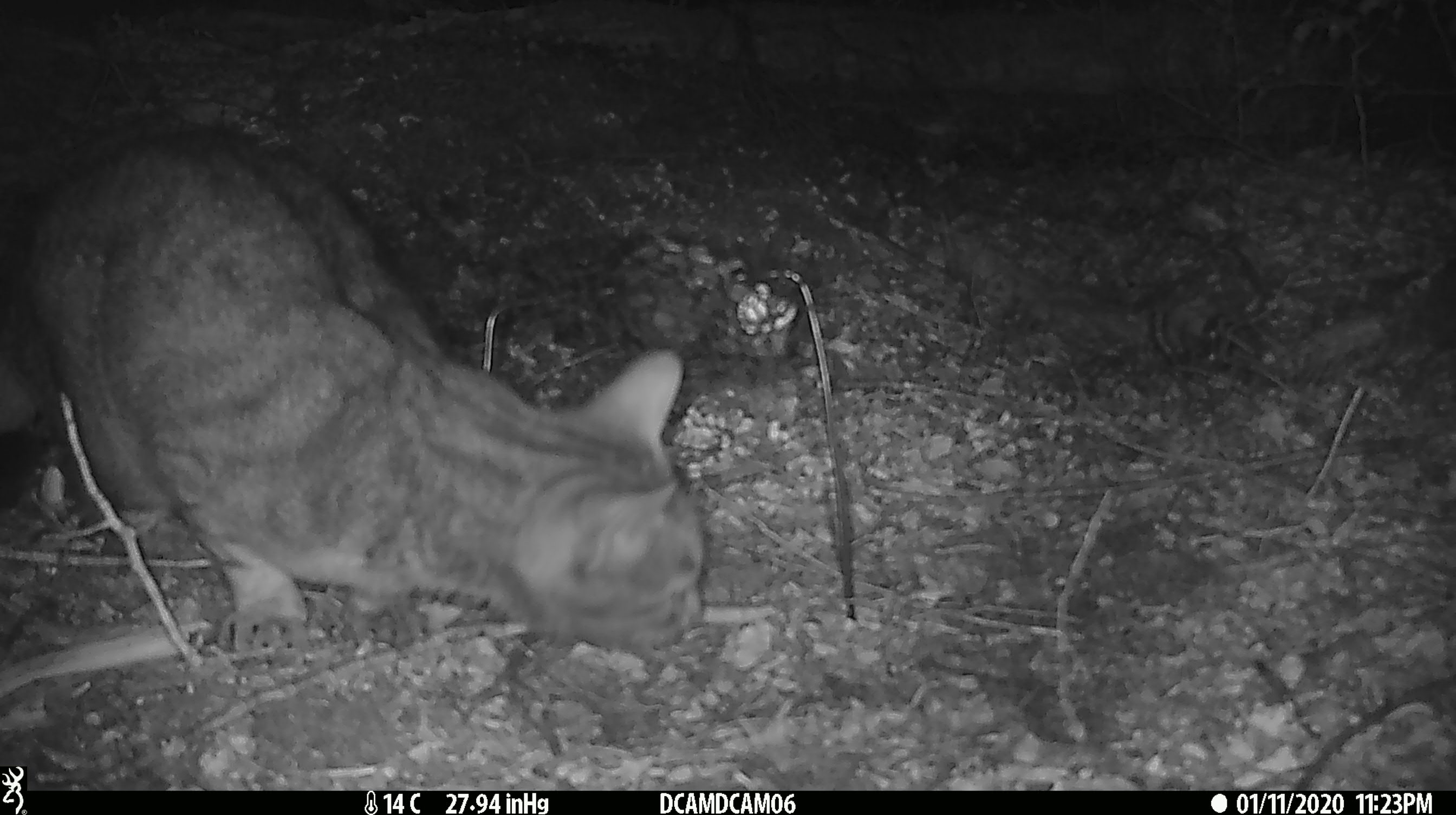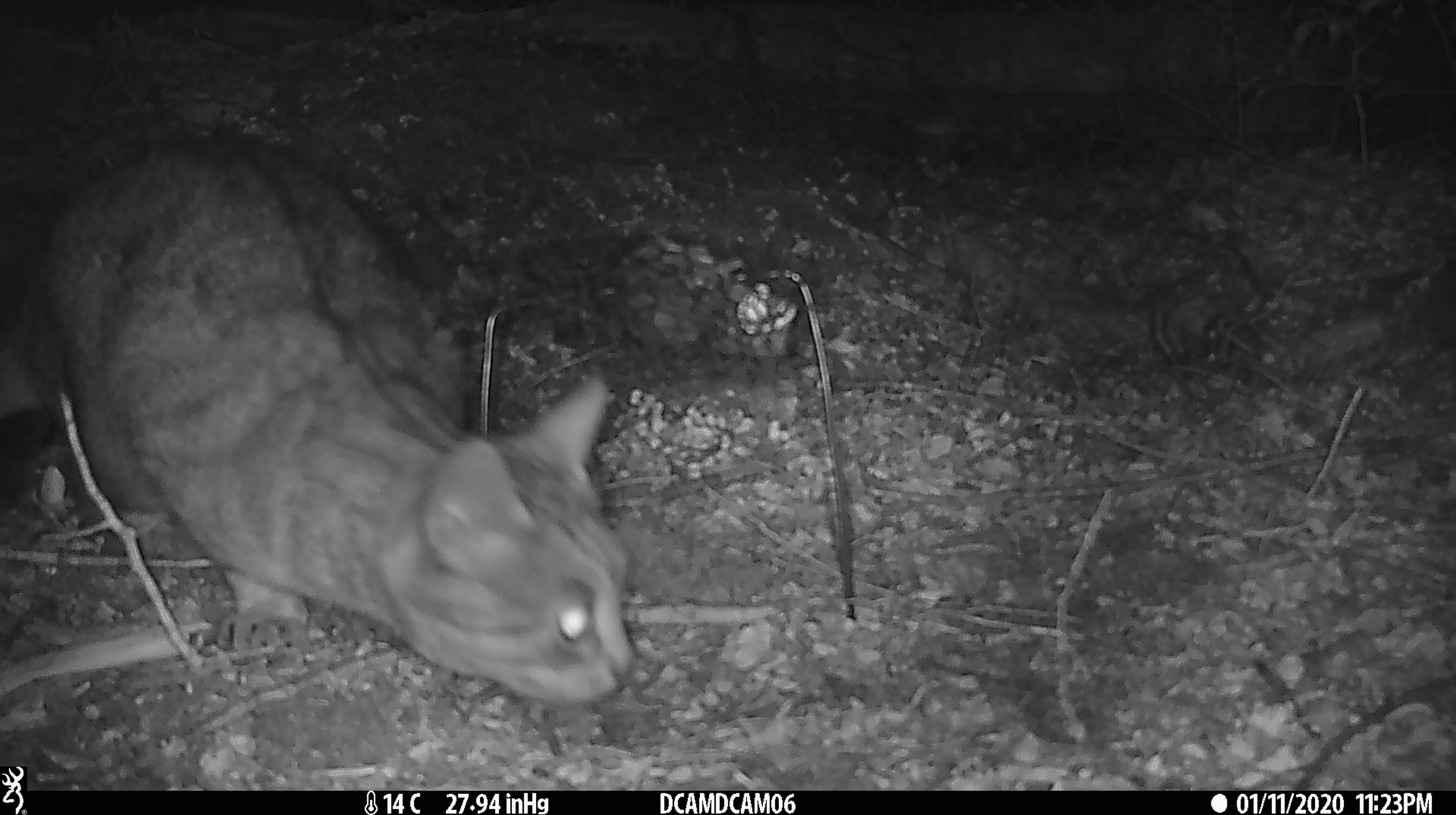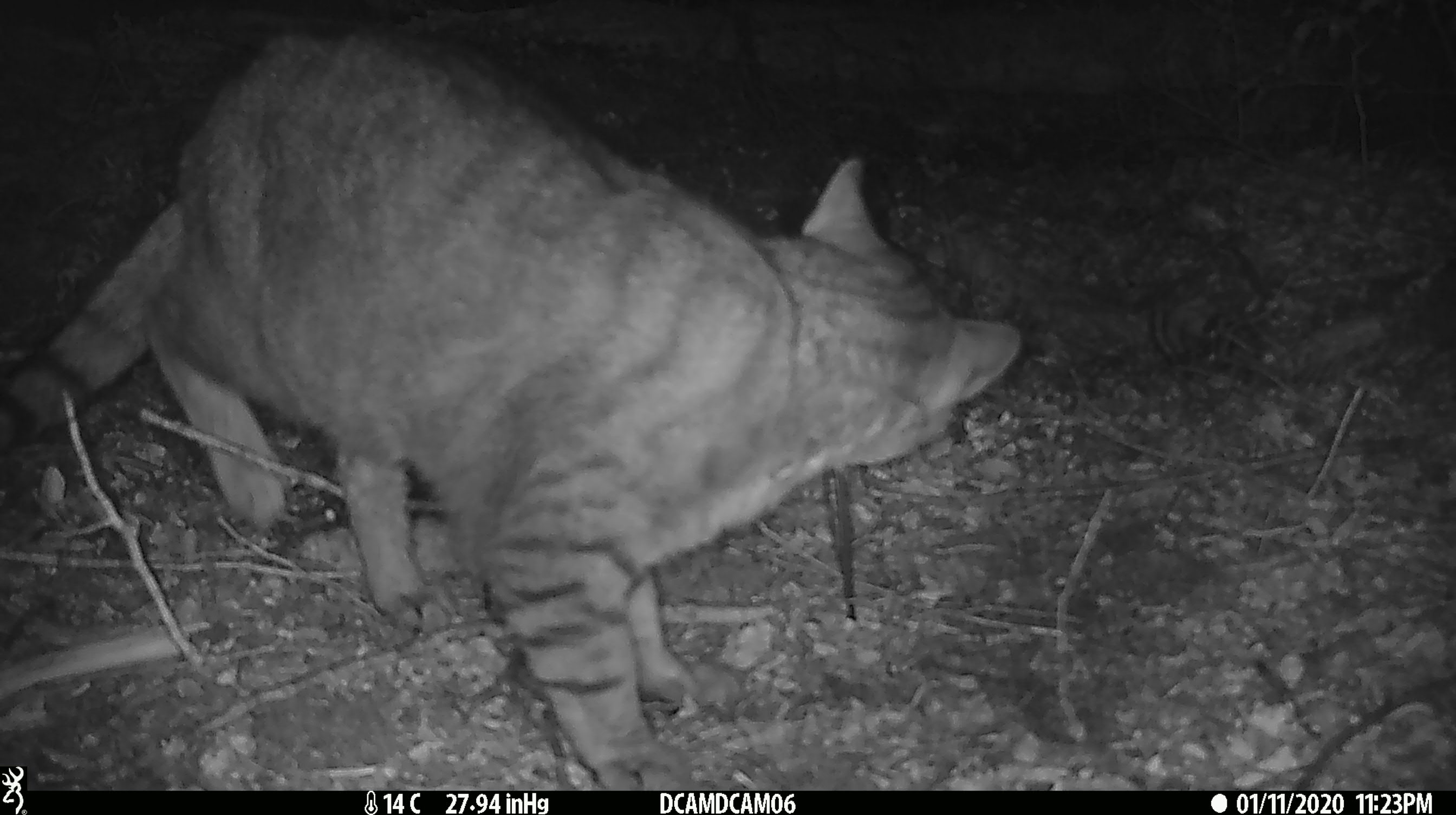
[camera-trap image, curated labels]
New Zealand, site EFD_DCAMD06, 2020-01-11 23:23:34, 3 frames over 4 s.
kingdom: Animalia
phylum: Chordata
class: Mammalia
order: Carnivora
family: Felidae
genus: Felis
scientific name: Felis catus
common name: domestic cat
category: cat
Cat (domestic cat) (Felis catus).